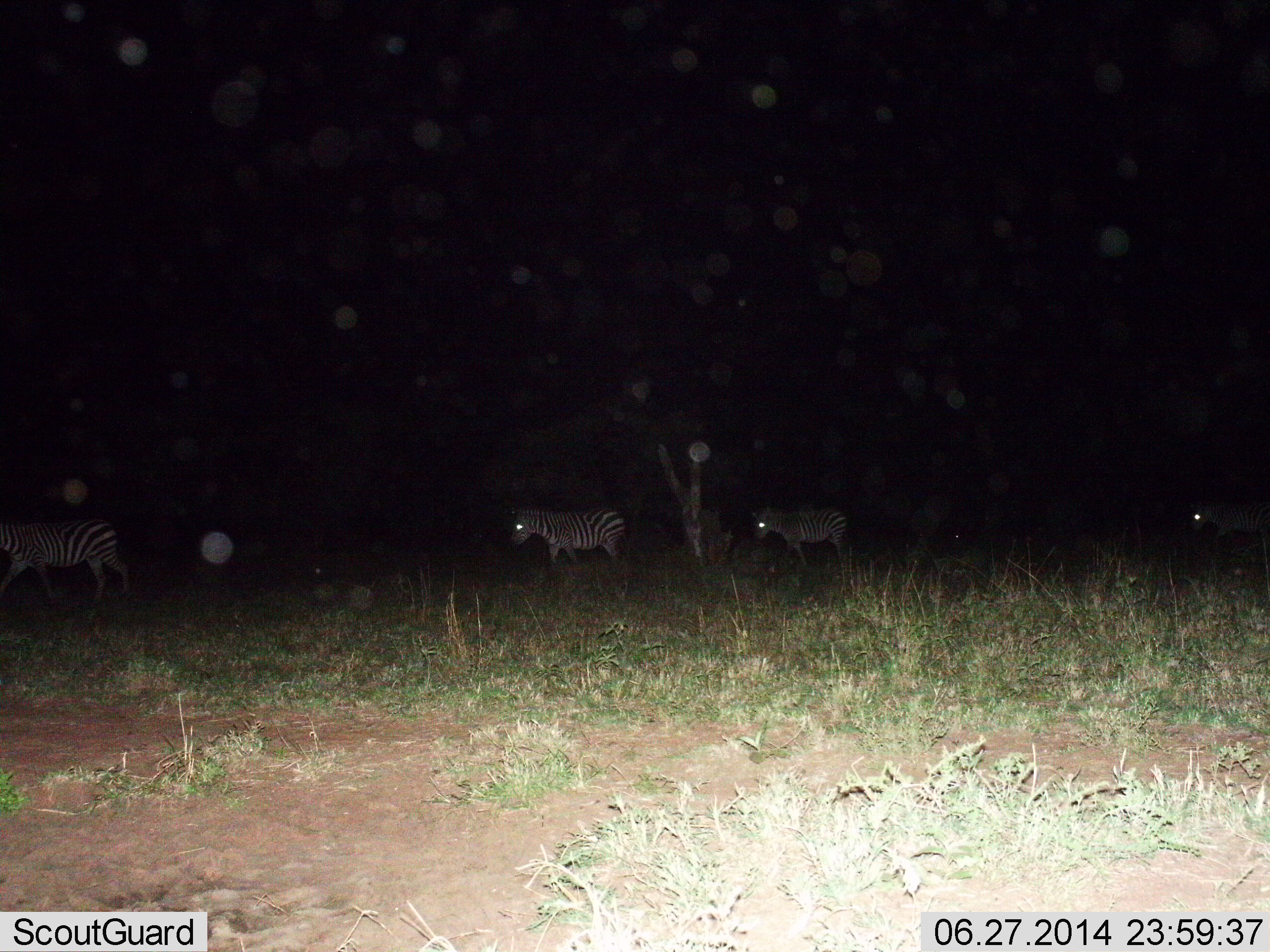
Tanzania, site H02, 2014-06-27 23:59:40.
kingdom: Animalia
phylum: Chordata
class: Mammalia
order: Perissodactyla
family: Equidae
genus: Equus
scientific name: Equus quagga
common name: plains zebra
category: zebra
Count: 4.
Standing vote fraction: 30%.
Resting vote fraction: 10%.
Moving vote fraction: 80%.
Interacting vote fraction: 0%.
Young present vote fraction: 0%.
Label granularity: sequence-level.